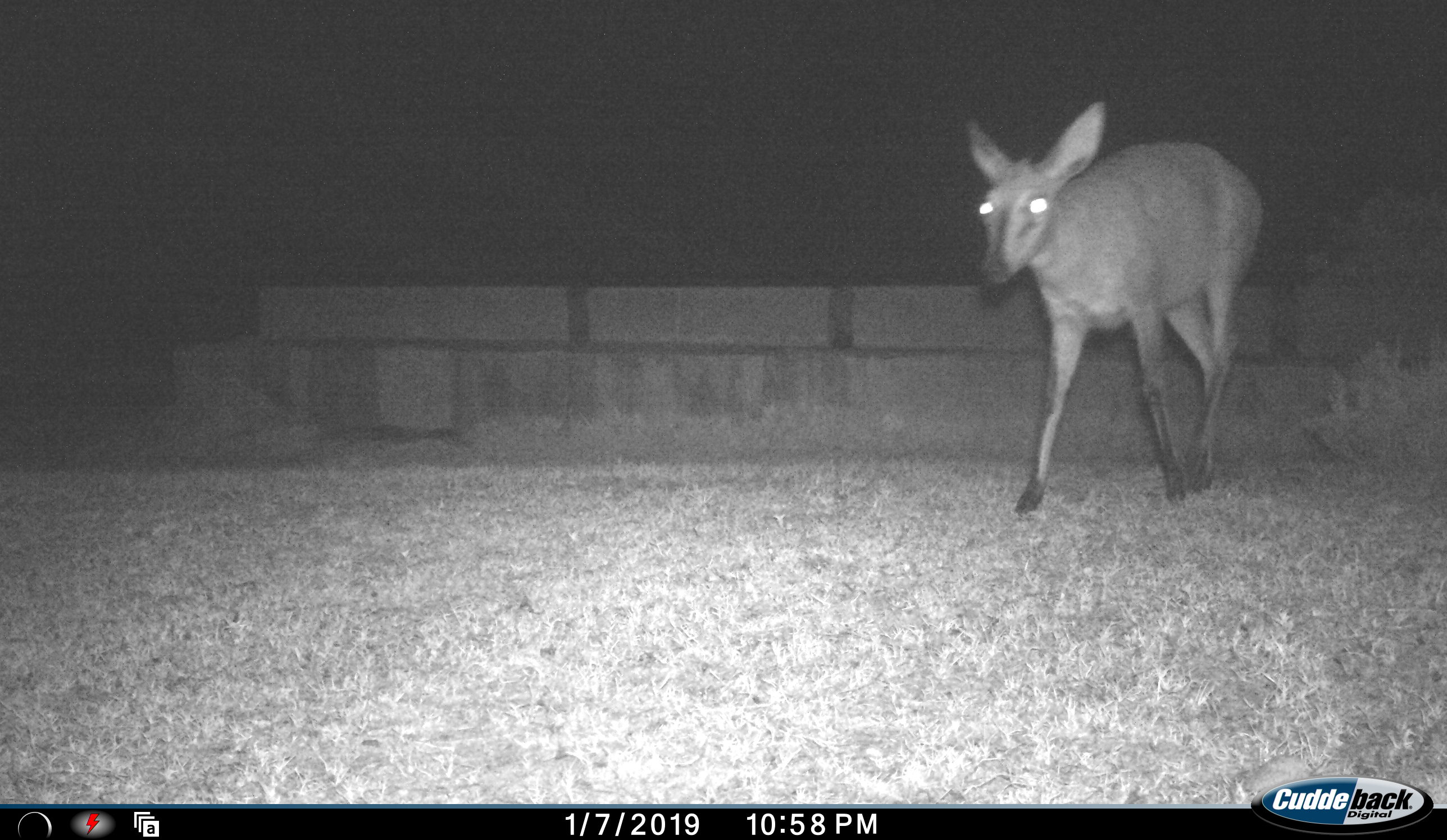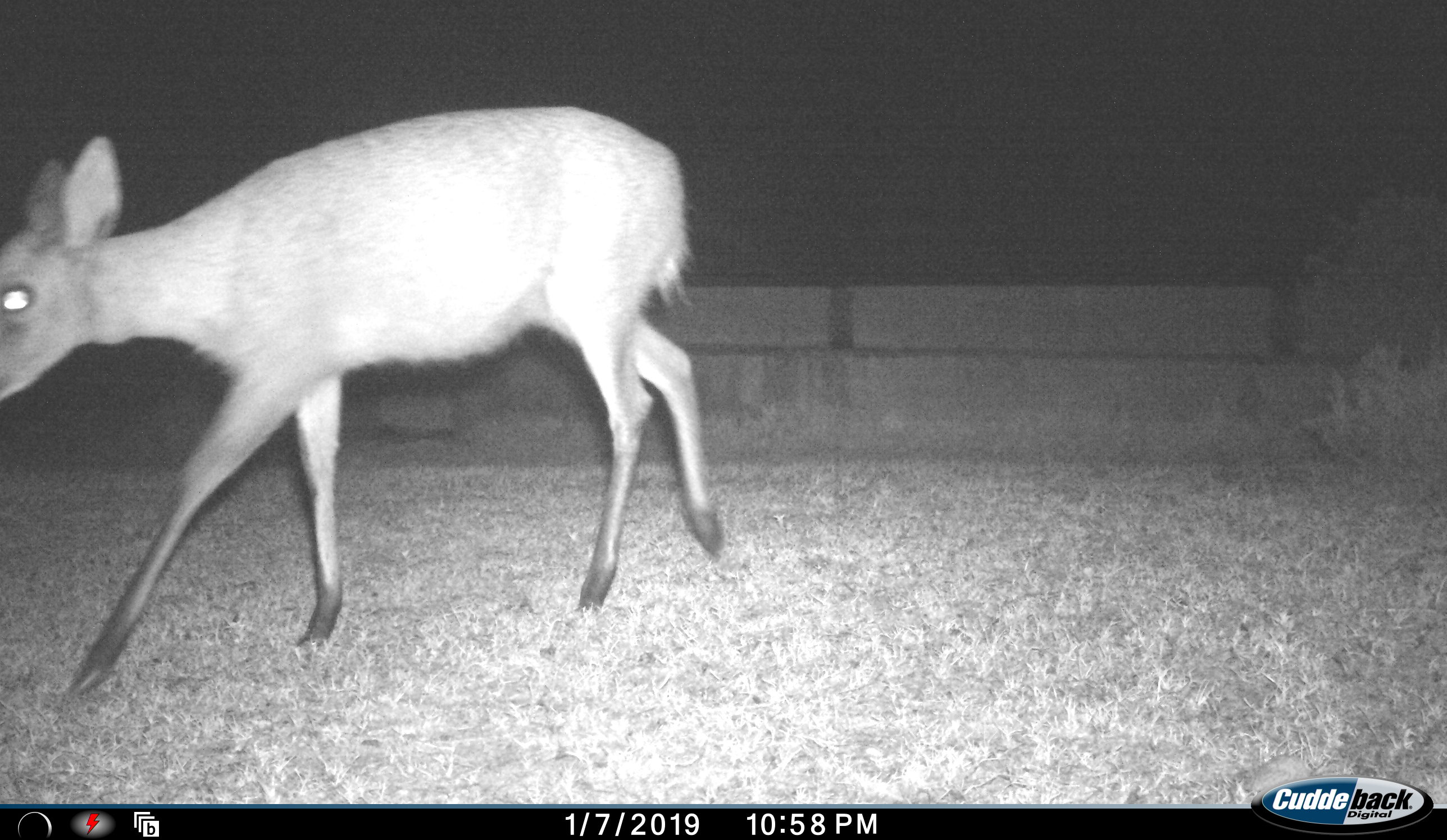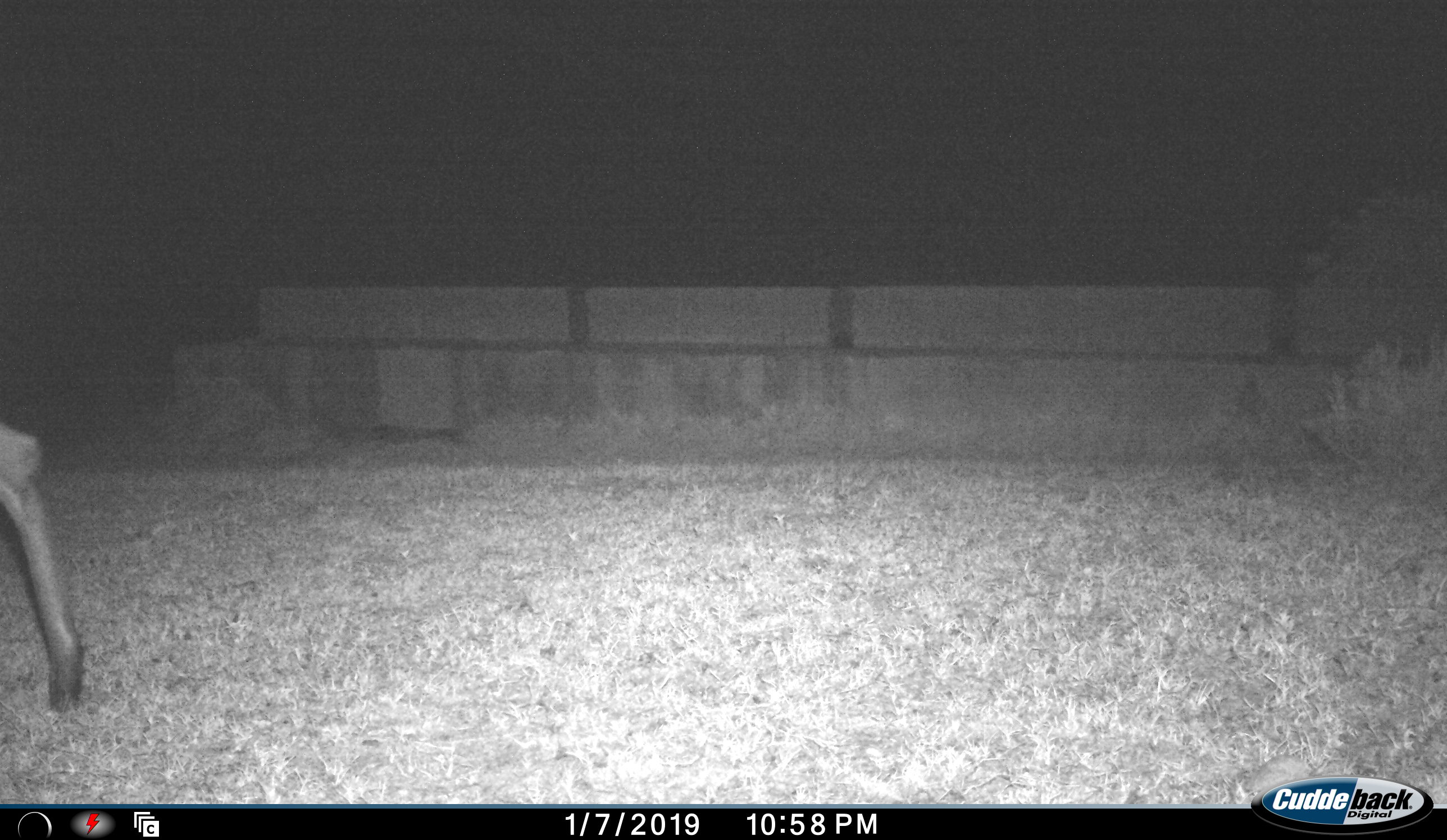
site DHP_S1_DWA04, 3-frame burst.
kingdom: Animalia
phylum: Chordata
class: Mammalia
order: Artiodactyla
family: Bovidae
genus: Sylvicapra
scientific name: Sylvicapra grimmia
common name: common duiker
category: duikercommongrey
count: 1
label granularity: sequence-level